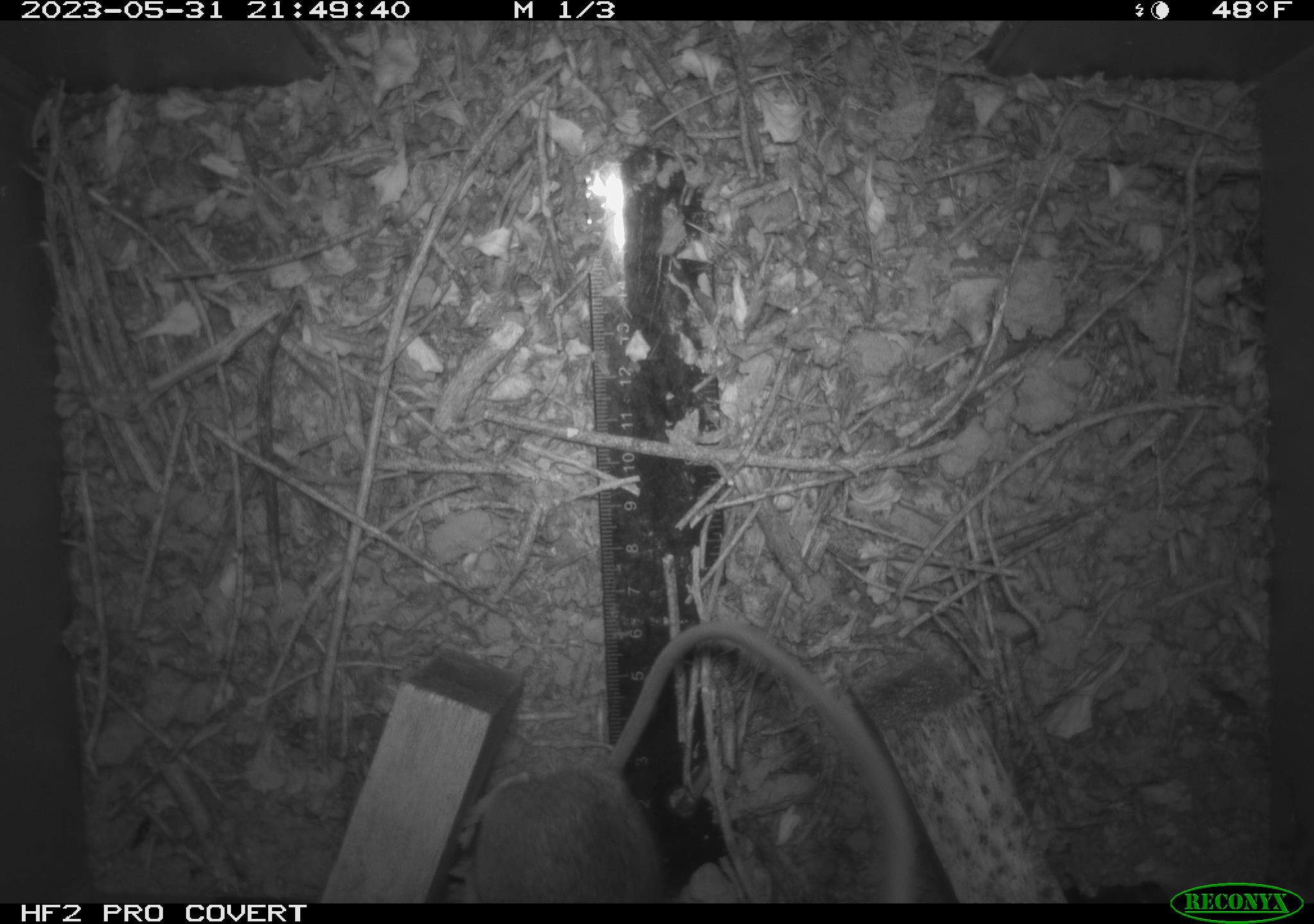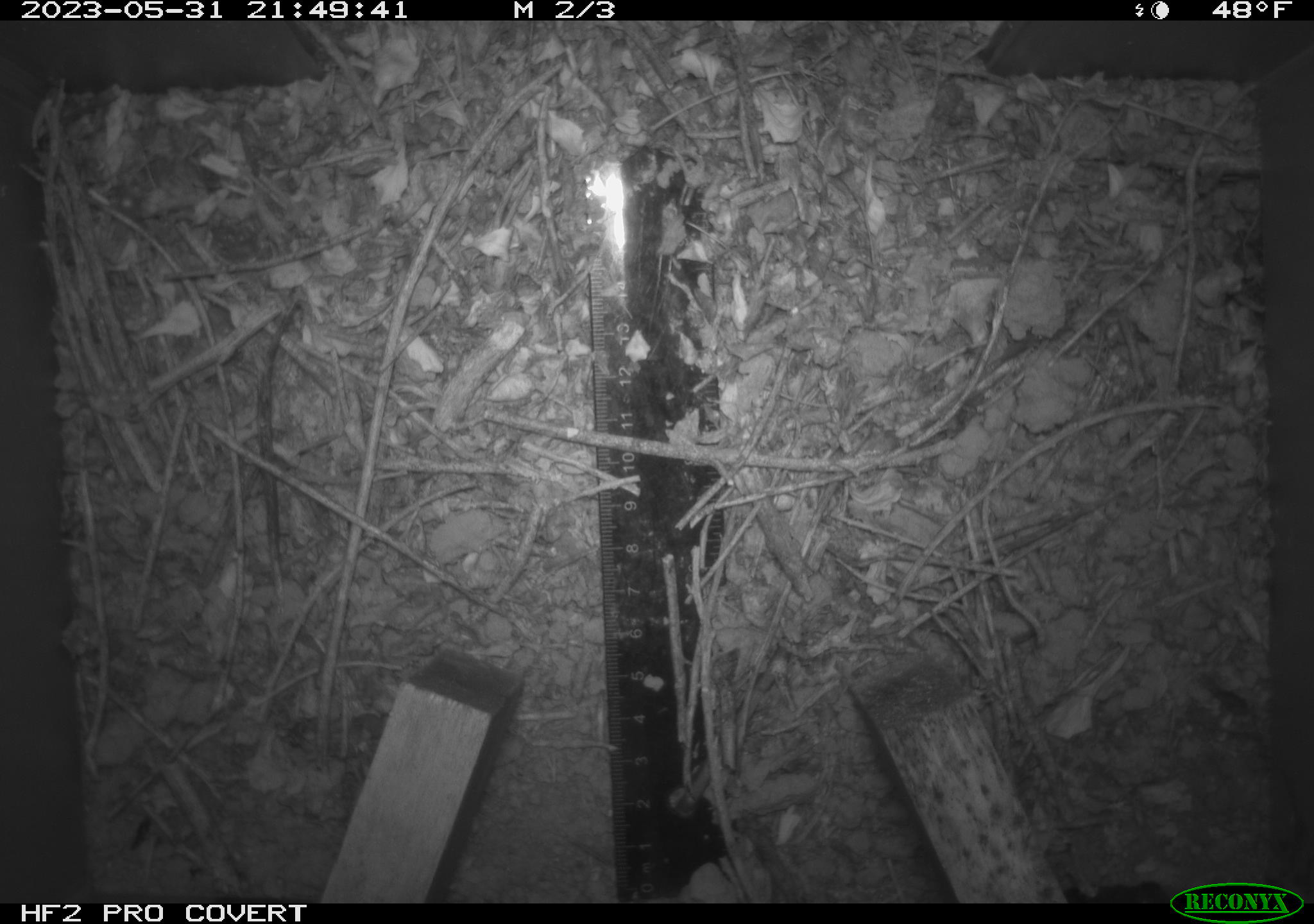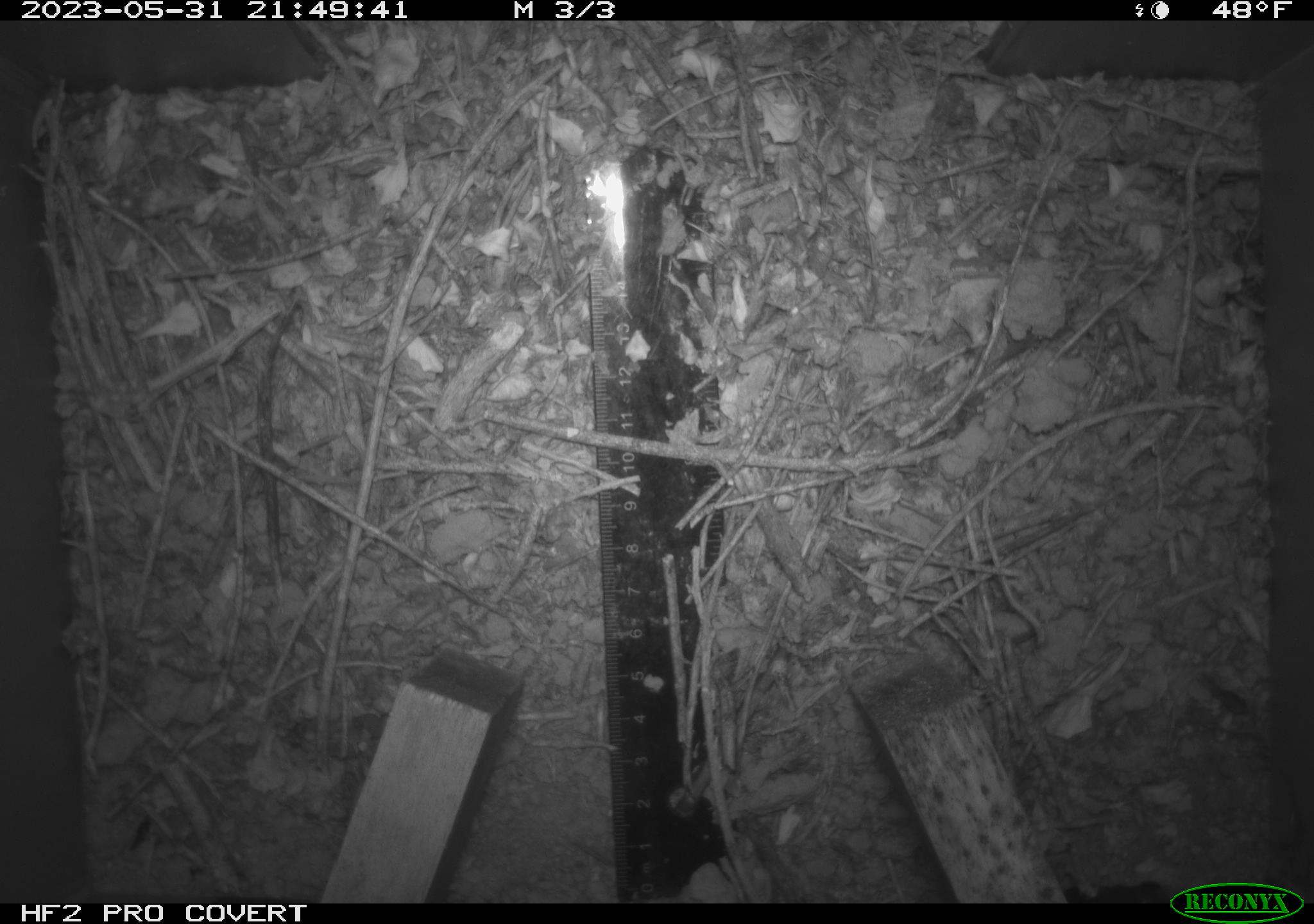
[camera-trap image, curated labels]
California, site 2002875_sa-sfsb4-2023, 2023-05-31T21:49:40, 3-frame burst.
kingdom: Animalia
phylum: Chordata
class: Mammalia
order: Rodentia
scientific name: Rodentia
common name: mouse species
Mouse species (Rodentia).